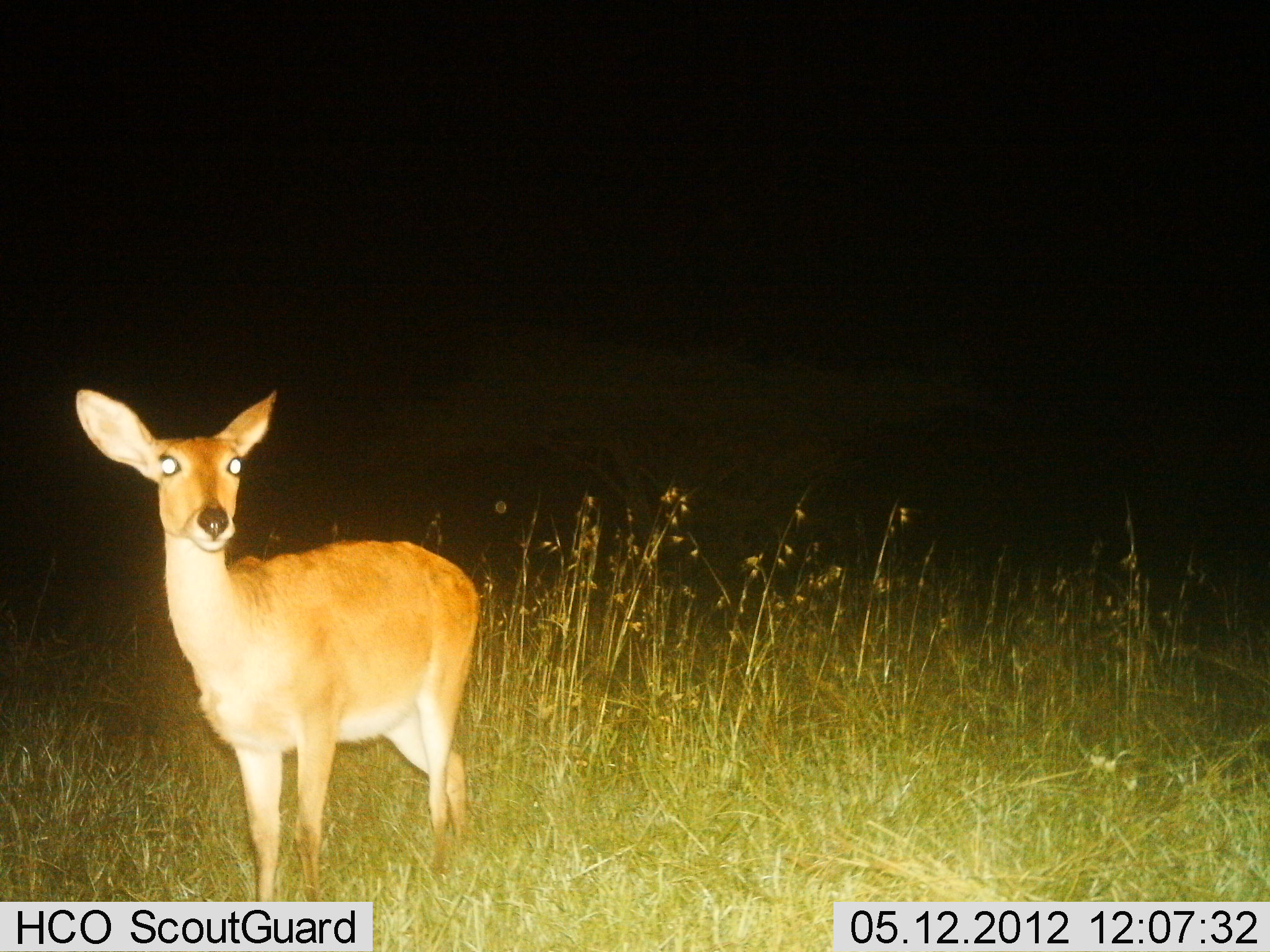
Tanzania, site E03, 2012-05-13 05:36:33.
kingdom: Animalia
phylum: Chordata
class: Mammalia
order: Artiodactyla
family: Bovidae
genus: Redunca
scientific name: Redunca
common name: reedbuck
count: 1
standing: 100%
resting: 0%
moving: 0%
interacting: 0%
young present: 0%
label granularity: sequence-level